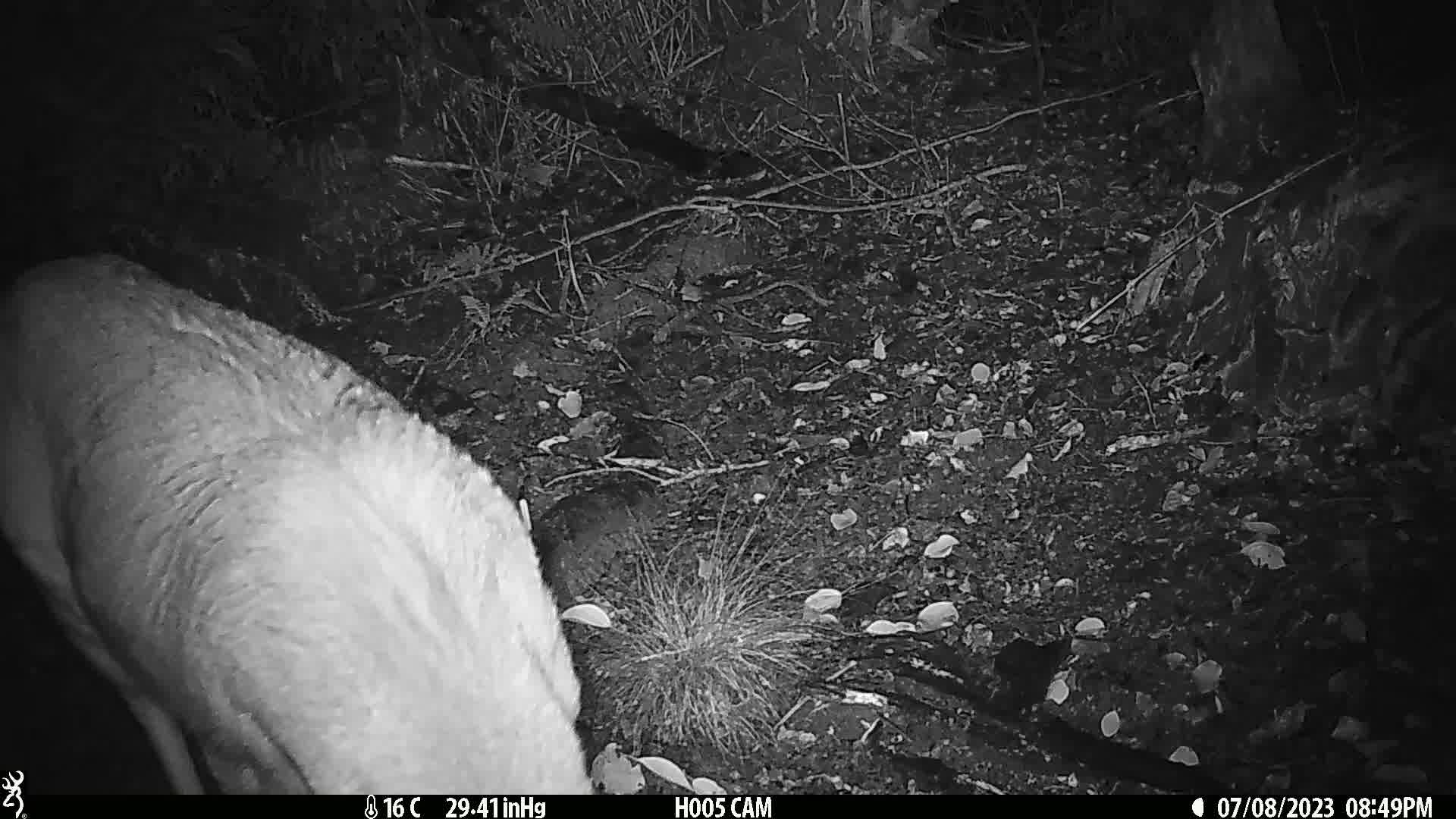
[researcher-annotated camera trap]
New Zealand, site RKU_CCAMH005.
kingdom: Animalia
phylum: Chordata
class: Mammalia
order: Artiodactyla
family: Cervidae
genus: Odocoileus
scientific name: Odocoileus virginianus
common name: white-tailed deer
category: white tailed deer